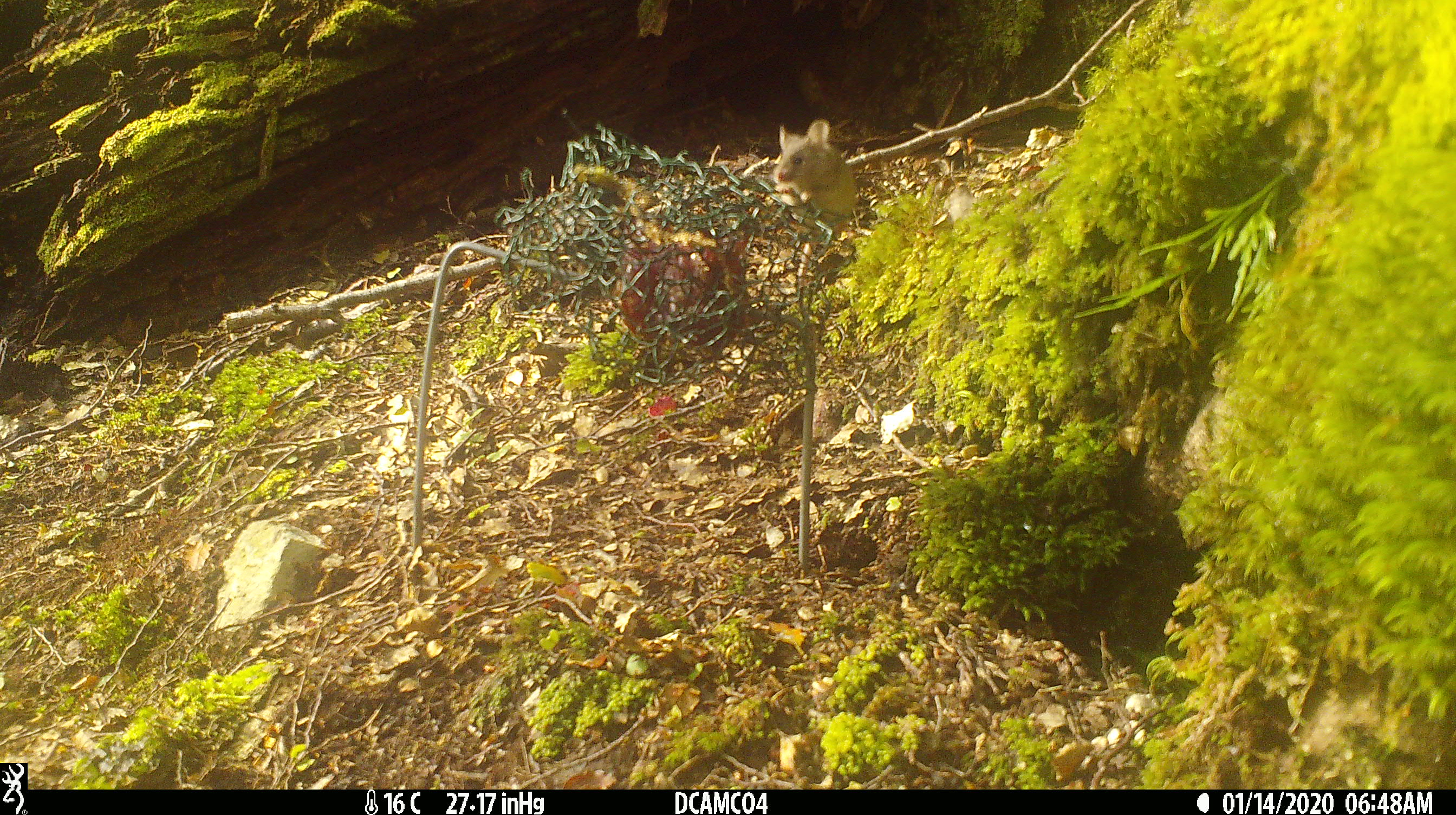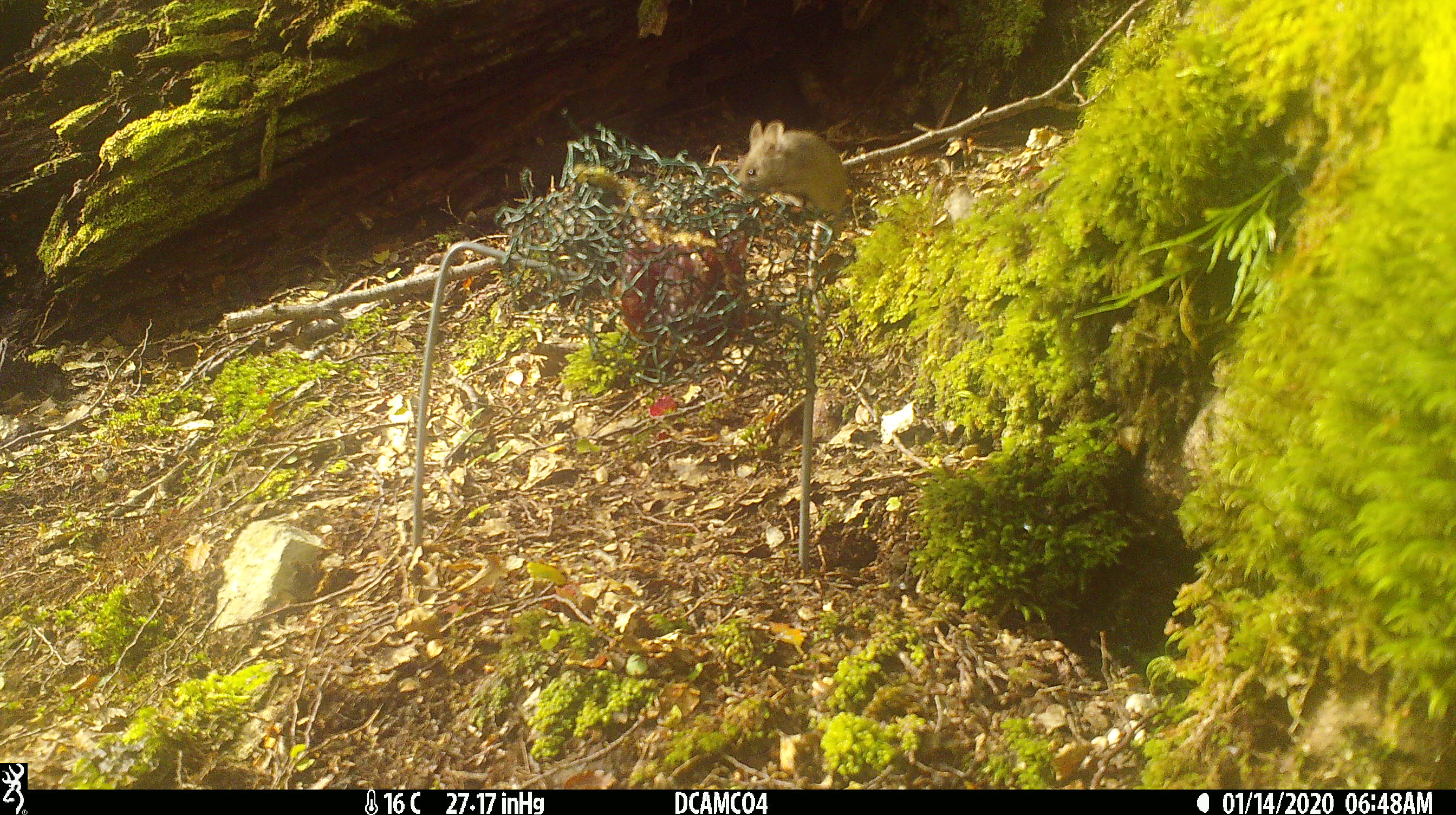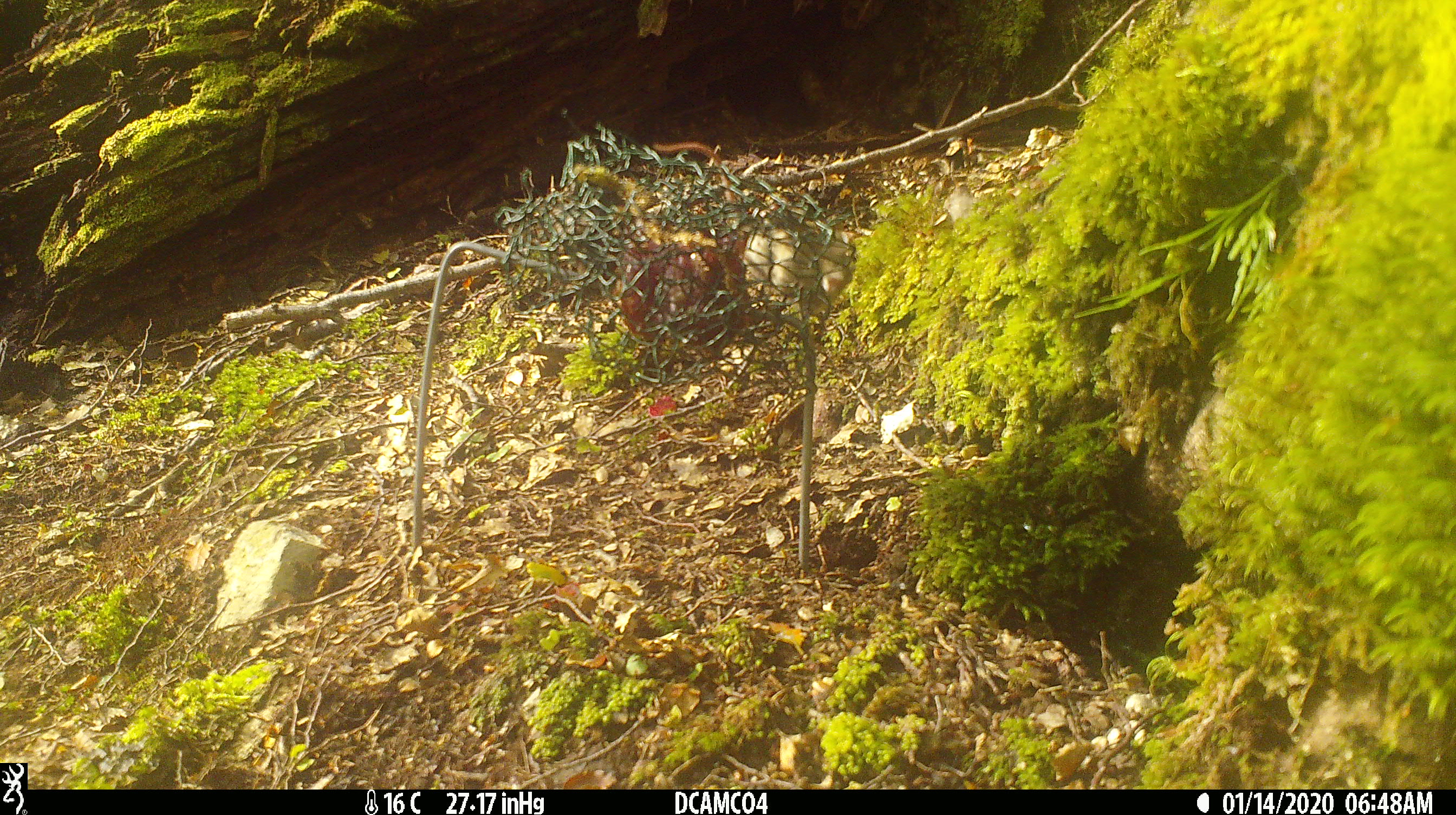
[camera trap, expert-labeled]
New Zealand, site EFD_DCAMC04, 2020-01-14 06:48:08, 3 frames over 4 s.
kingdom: Animalia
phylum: Chordata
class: Mammalia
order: Rodentia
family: Muridae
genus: Mus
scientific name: Mus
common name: mouse